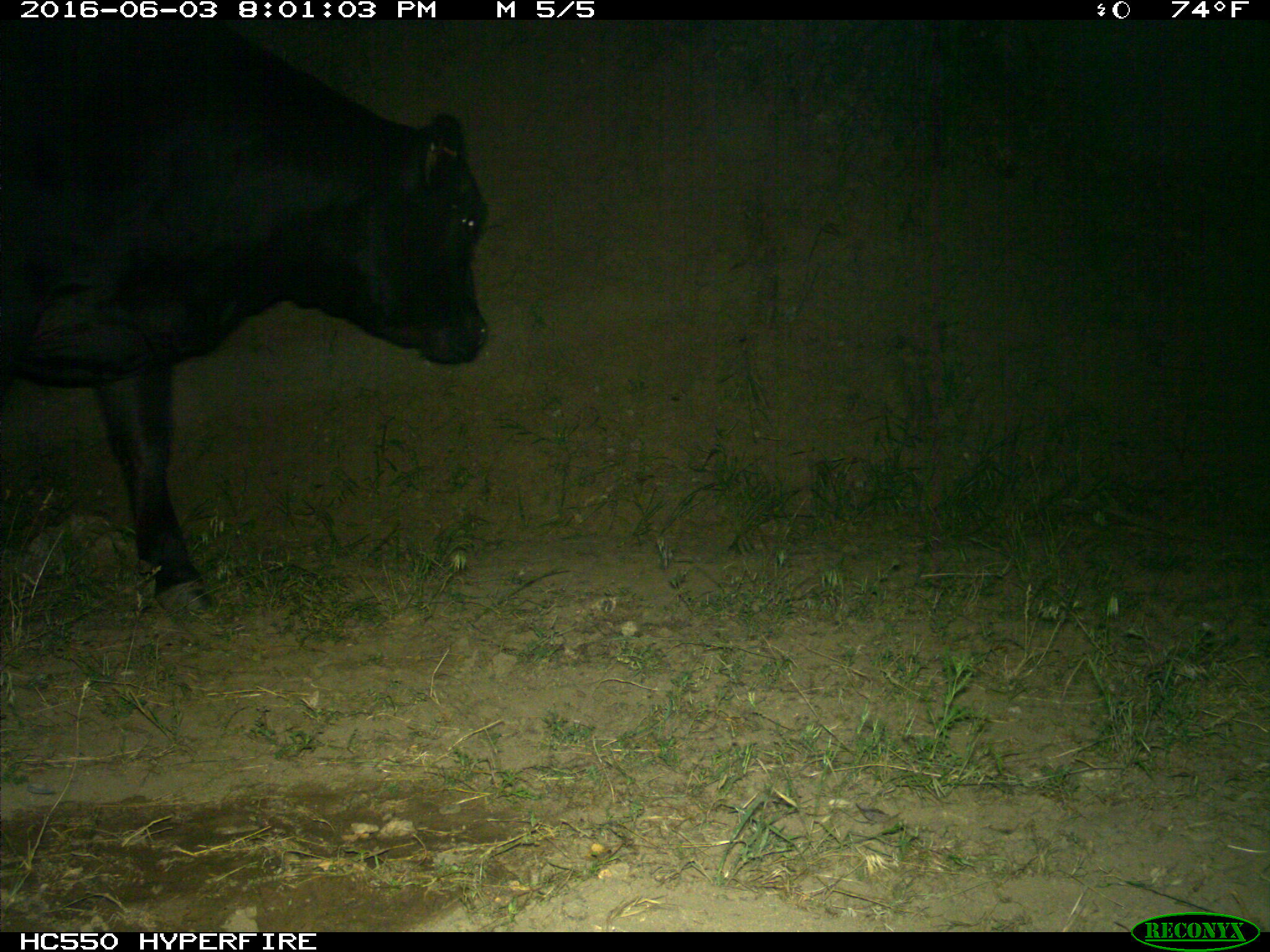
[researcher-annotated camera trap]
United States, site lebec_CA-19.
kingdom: Animalia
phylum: Chordata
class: Mammalia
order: Artiodactyla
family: Bovidae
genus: Bos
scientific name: Bos taurus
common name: domestic cow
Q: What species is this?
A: Bos taurus (domestic cow).